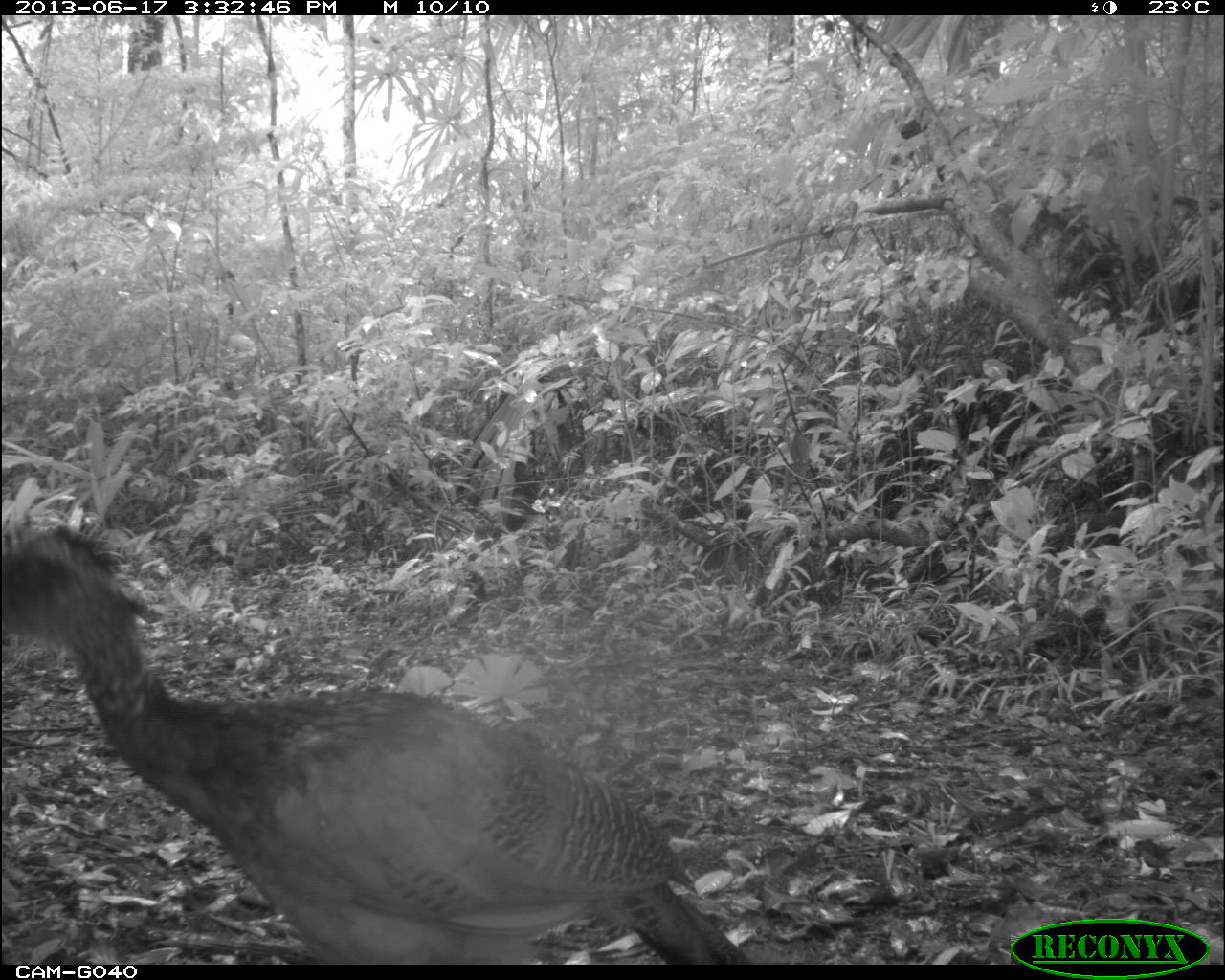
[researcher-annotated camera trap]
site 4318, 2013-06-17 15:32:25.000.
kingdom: Animalia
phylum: Chordata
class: Aves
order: Galliformes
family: Cracidae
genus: Crax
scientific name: Crax rubra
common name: great curassow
Crax rubra (great curassow), count 1, sex female.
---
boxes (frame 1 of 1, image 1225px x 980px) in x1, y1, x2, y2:
crax rubra: 0, 522, 749, 961